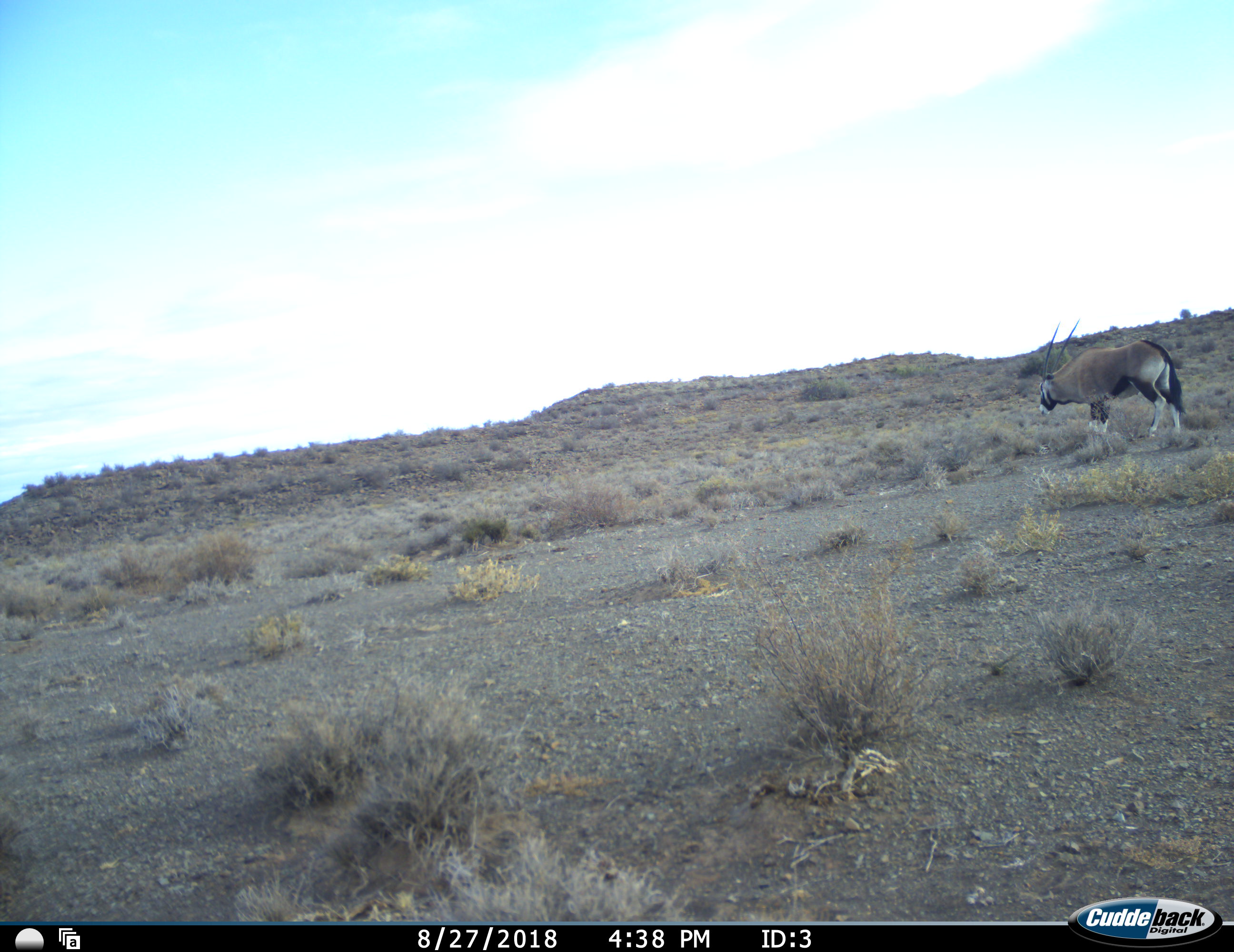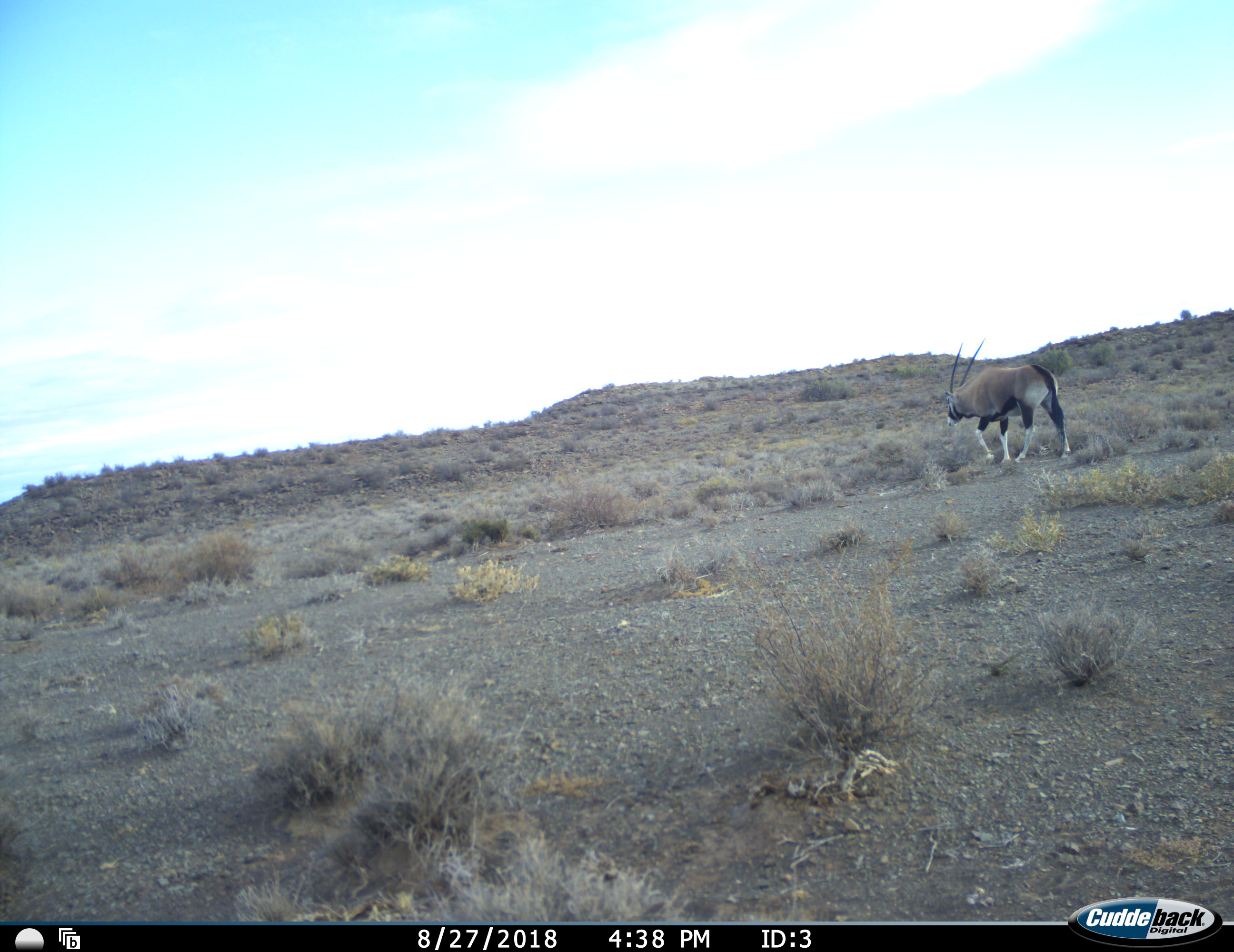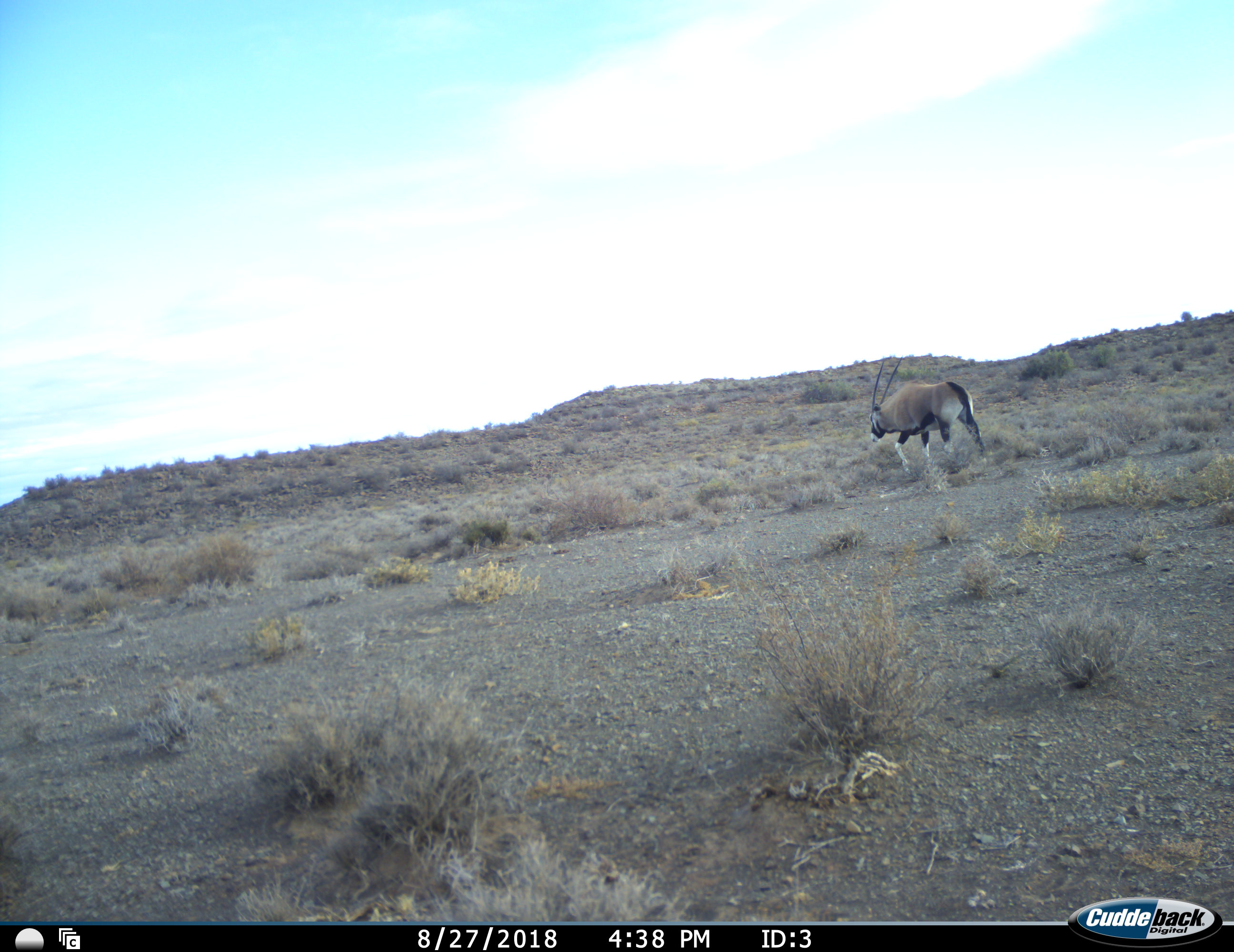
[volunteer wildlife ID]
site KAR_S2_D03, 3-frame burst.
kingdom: Animalia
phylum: Chordata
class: Mammalia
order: Artiodactyla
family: Bovidae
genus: Oryx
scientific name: Oryx gazella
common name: gemsbok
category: oryx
Oryx (gemsbok) (Oryx gazella), count 1. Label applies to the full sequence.